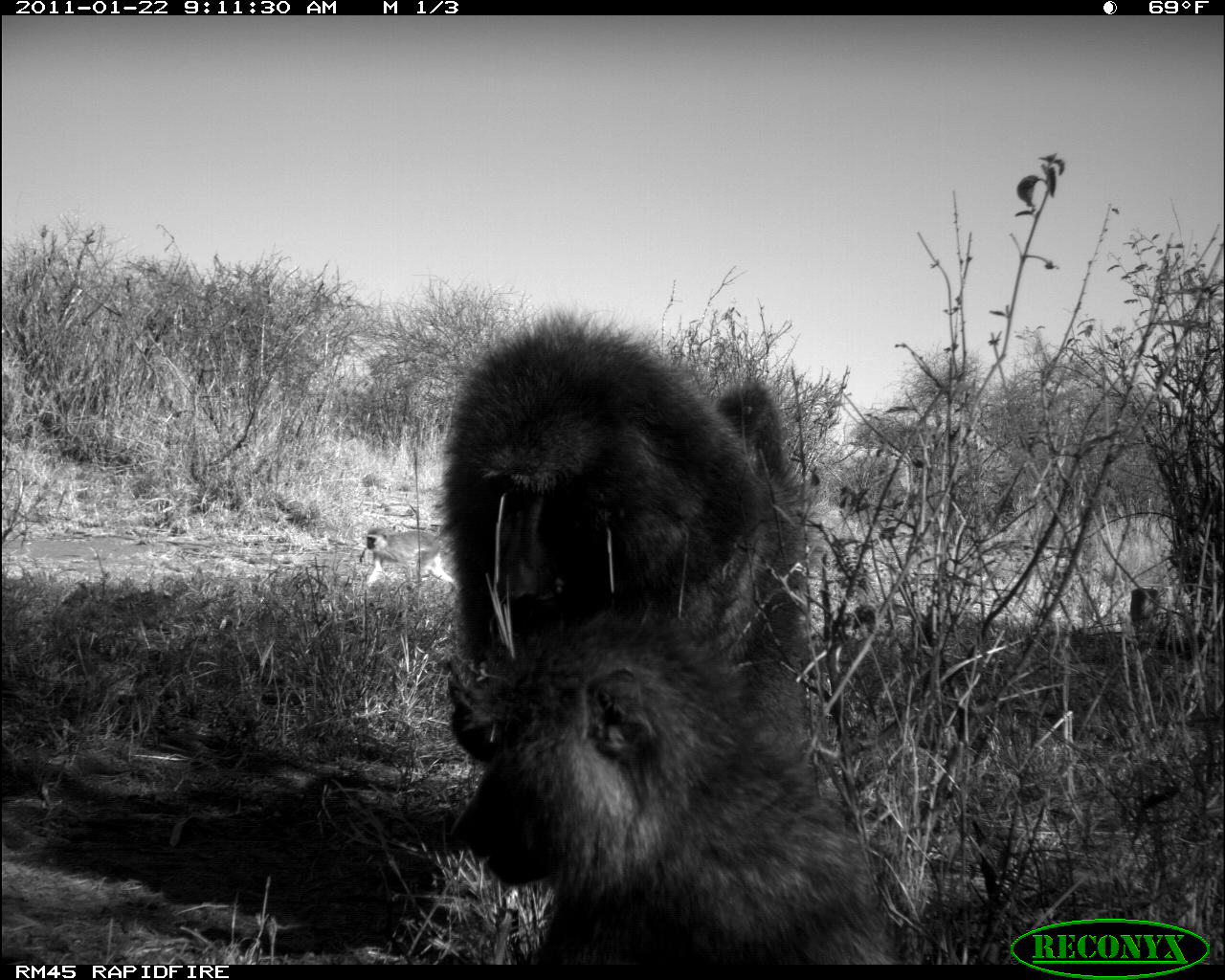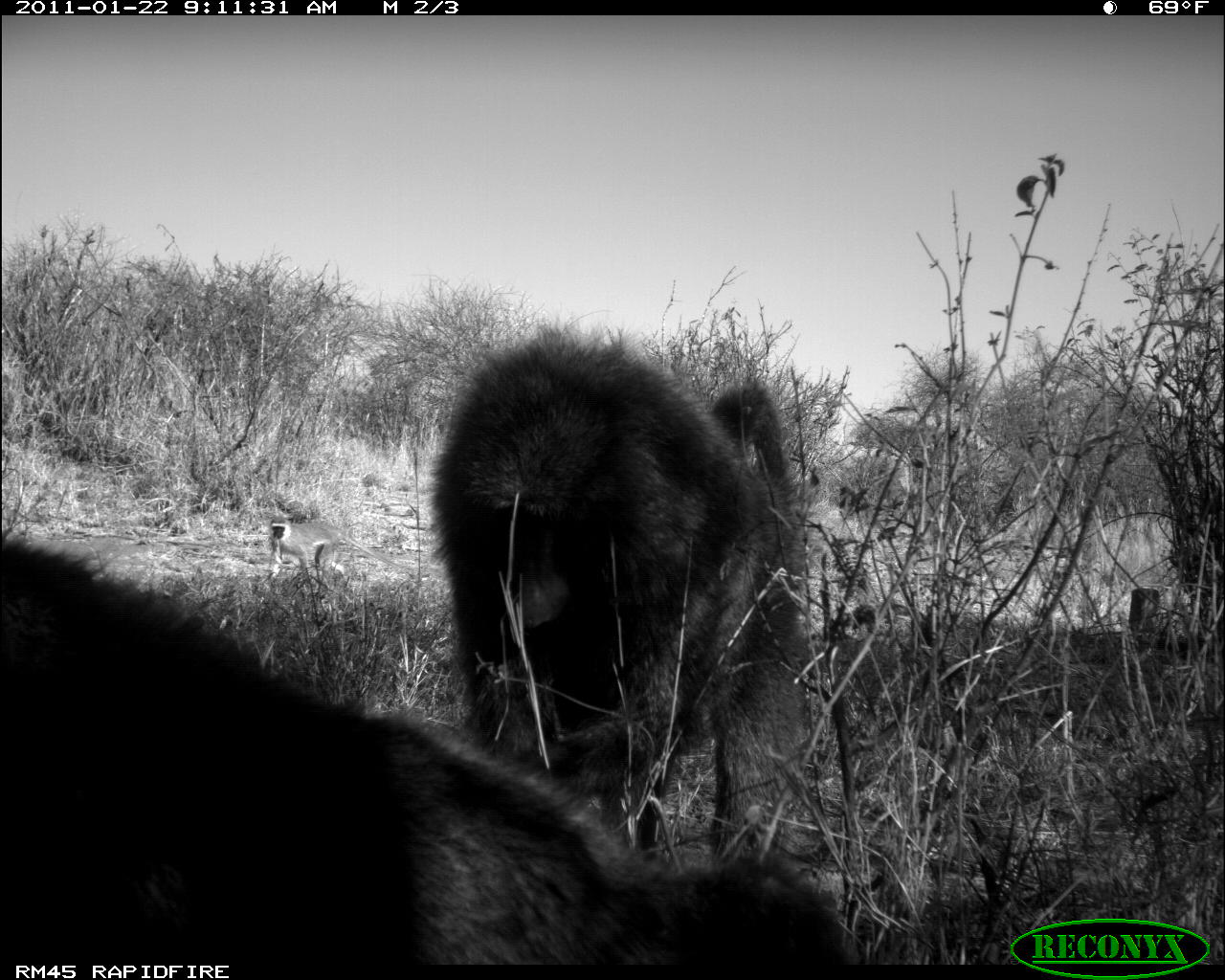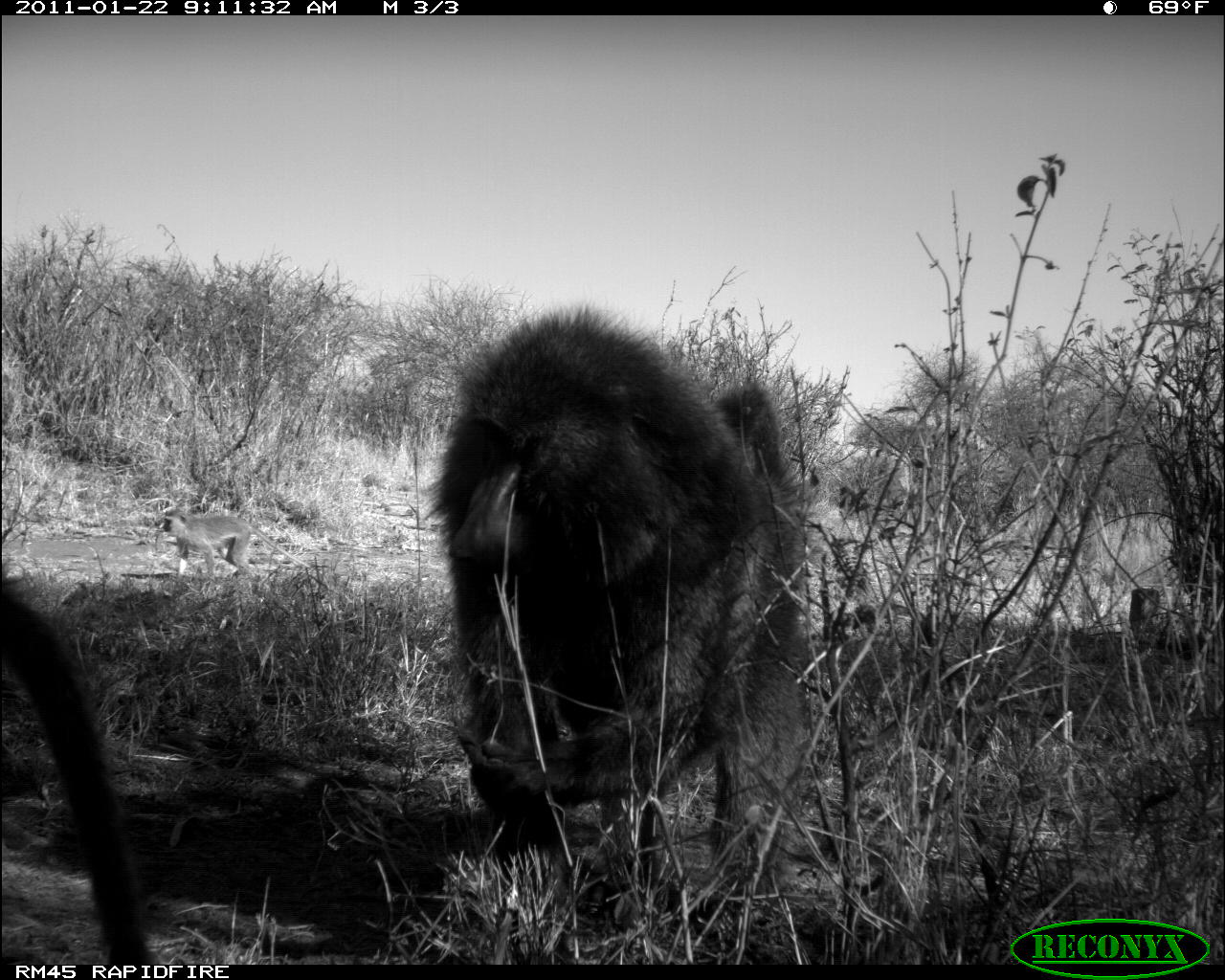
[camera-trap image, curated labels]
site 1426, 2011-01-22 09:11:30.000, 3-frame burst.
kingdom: Animalia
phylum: Chordata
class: Mammalia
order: Primates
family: Cercopithecidae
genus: Papio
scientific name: Papio anubis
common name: olive baboon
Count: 2.